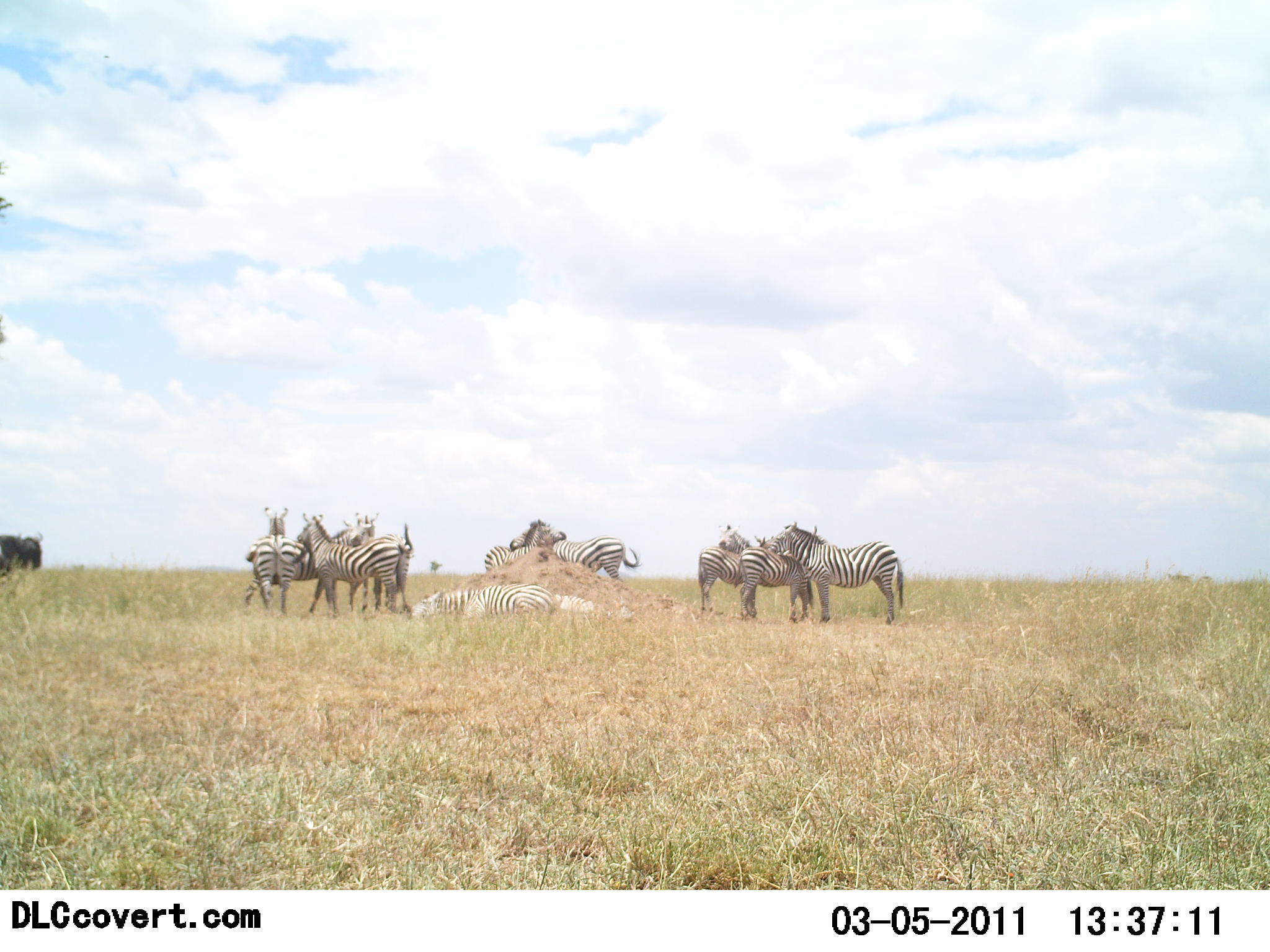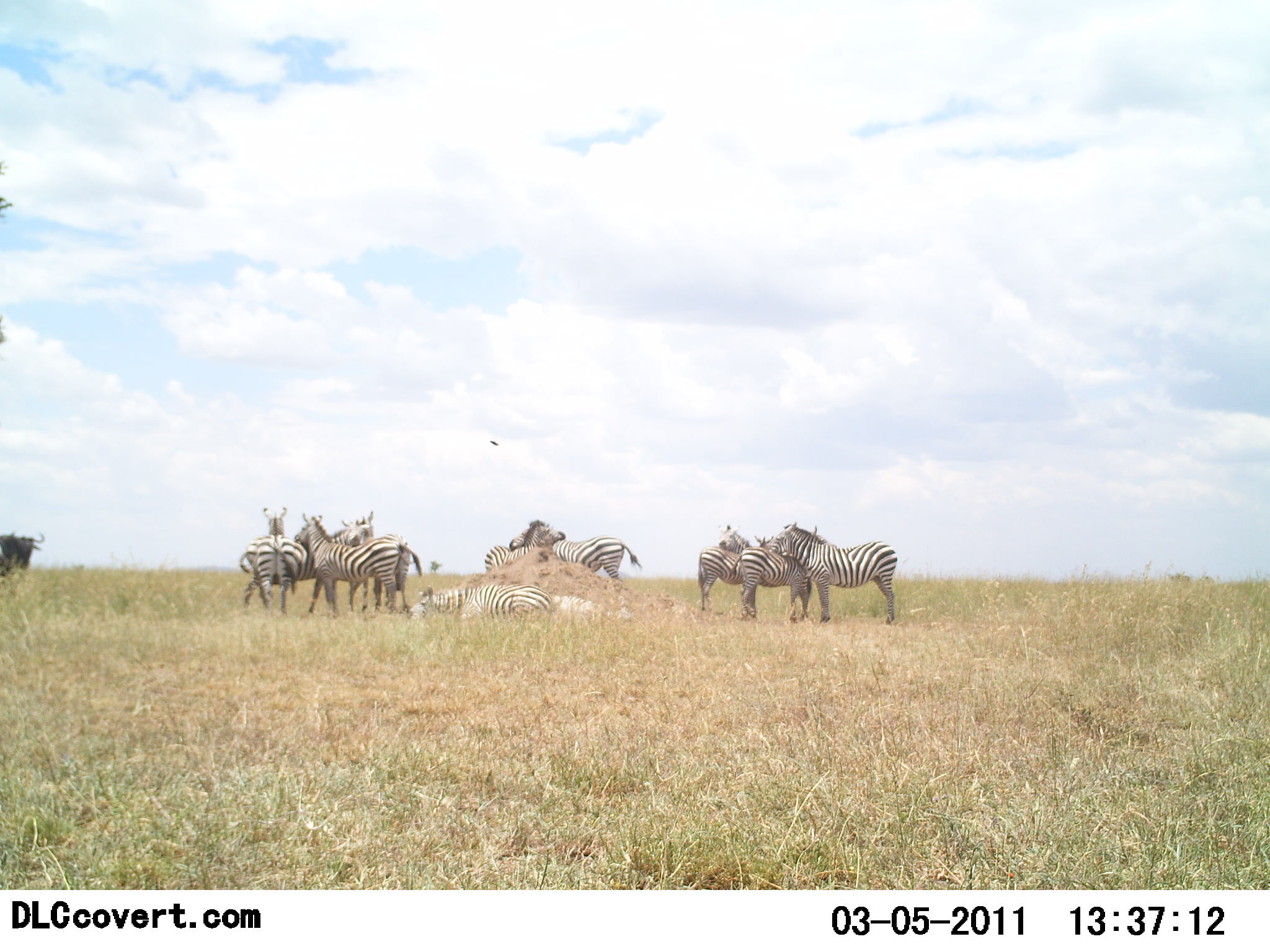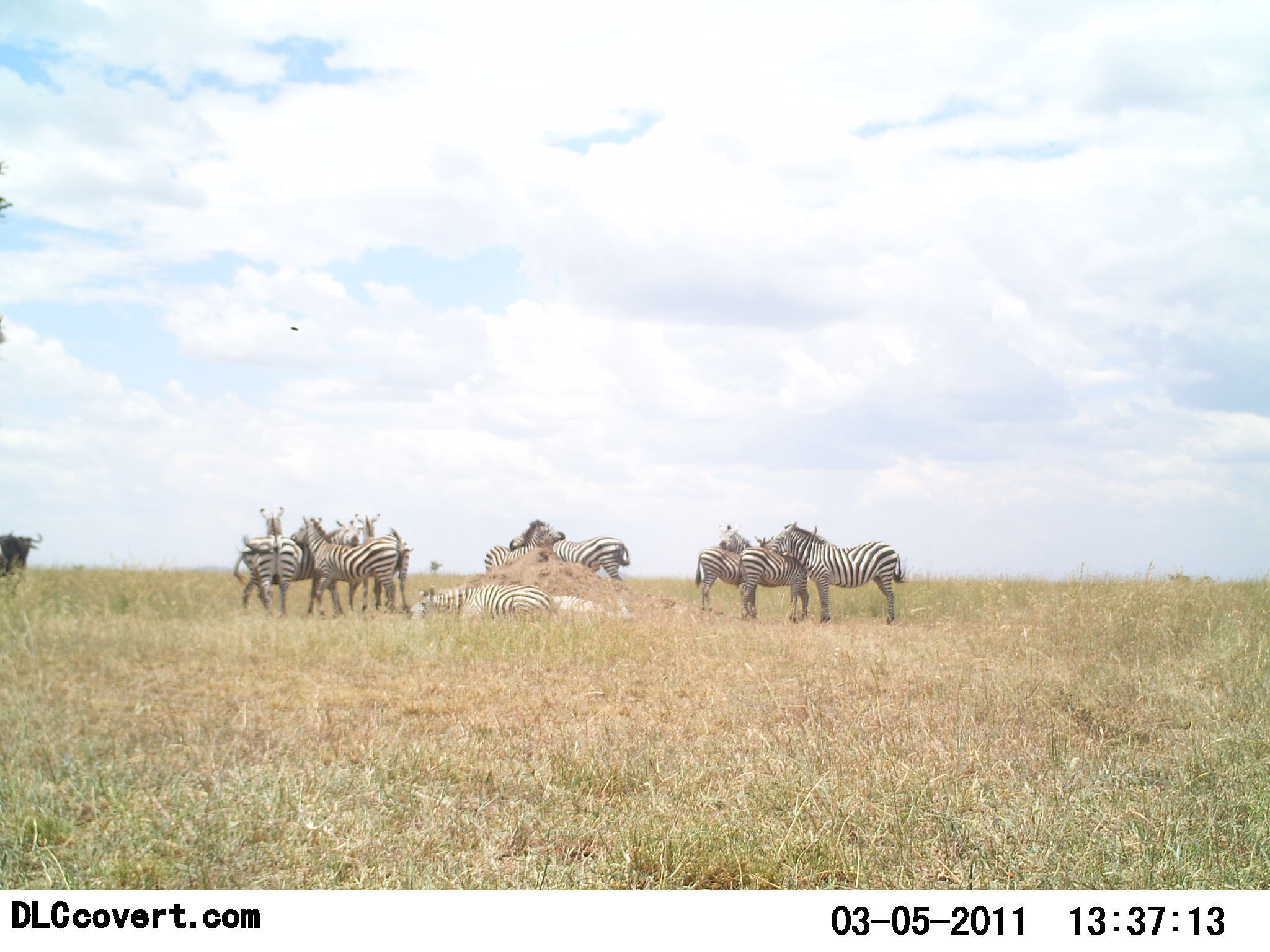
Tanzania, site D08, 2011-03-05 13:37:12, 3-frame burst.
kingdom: Animalia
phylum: Chordata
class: Mammalia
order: Artiodactyla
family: Bovidae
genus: Connochaetes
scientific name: Connochaetes taurinus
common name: blue wildebeest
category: wildebeest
Wildebeest (blue wildebeest) (Connochaetes taurinus), count 1. Behavior (volunteer vote fractions): standing 89%, resting 0%, moving 11%, interacting 0%. Young present (vote fraction): 0%. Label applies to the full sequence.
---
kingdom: Animalia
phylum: Chordata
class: Mammalia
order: Perissodactyla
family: Equidae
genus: Equus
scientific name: Equus quagga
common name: plains zebra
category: zebra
Zebra (plains zebra) (Equus quagga), count 10. Behavior (volunteer vote fractions): standing 88%, resting 75%, moving 6%, interacting 44%. Young present (vote fraction): 12%. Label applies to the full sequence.